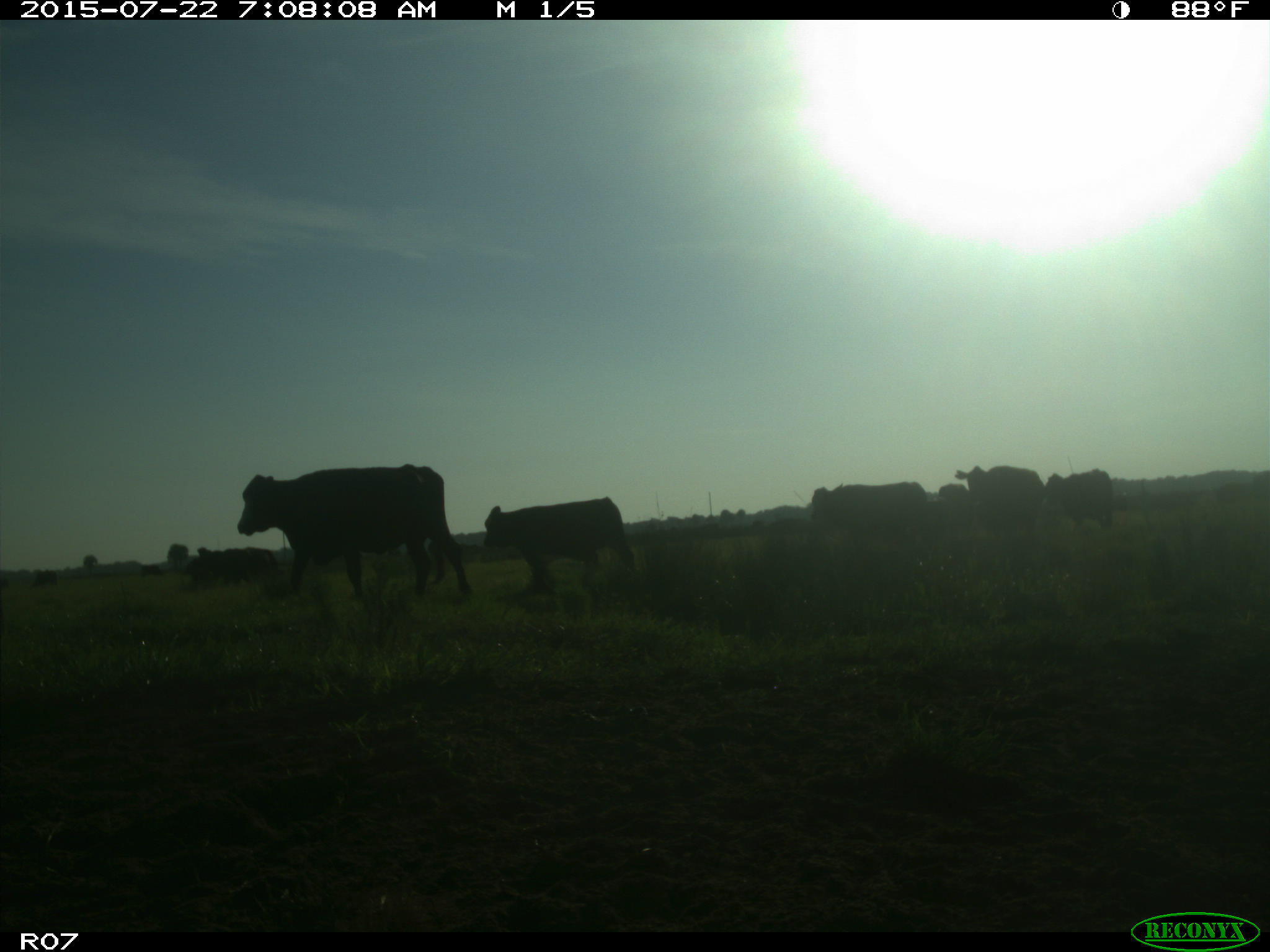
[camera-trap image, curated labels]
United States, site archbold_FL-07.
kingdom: Animalia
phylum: Chordata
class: Mammalia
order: Artiodactyla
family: Bovidae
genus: Bos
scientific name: Bos taurus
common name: domestic cow